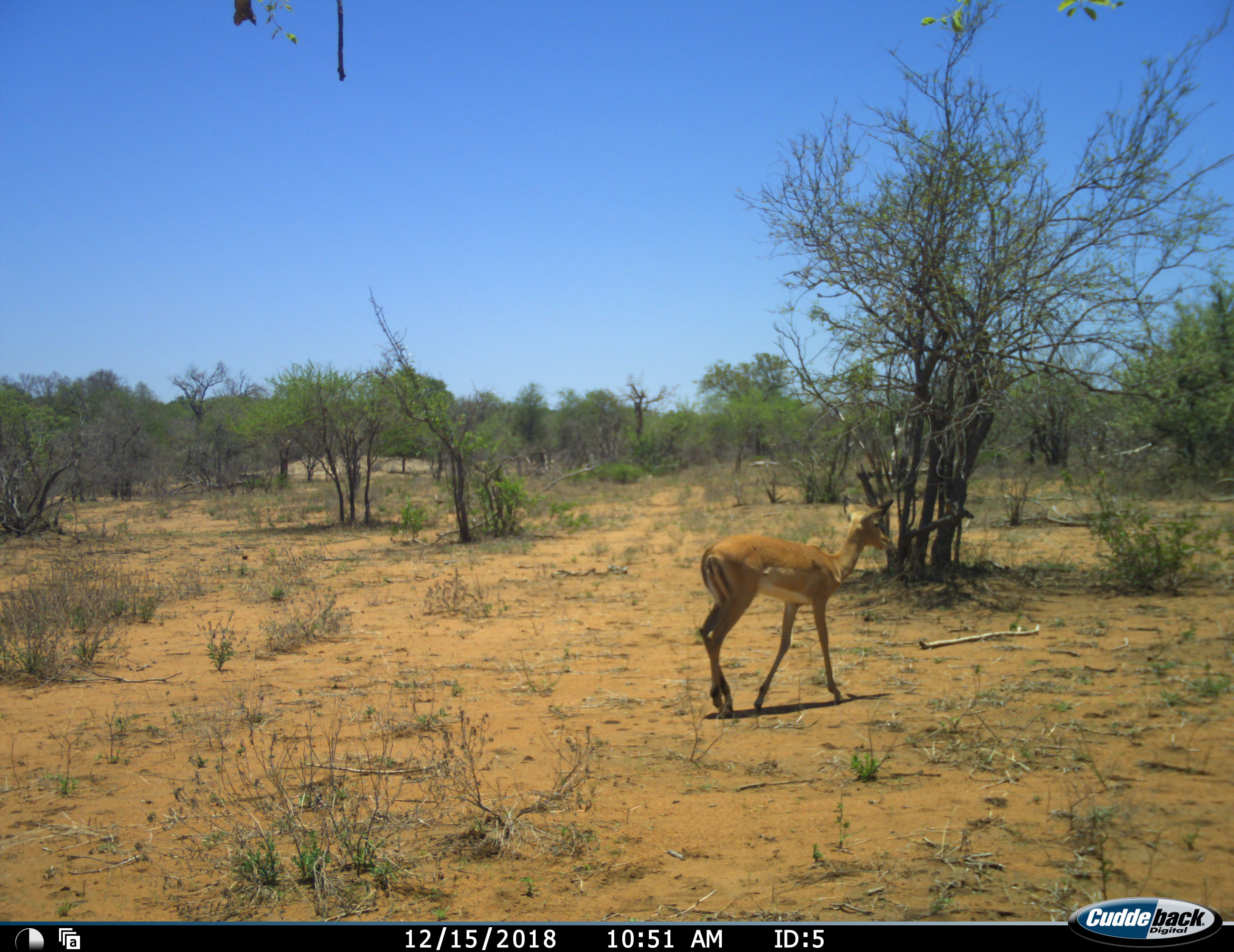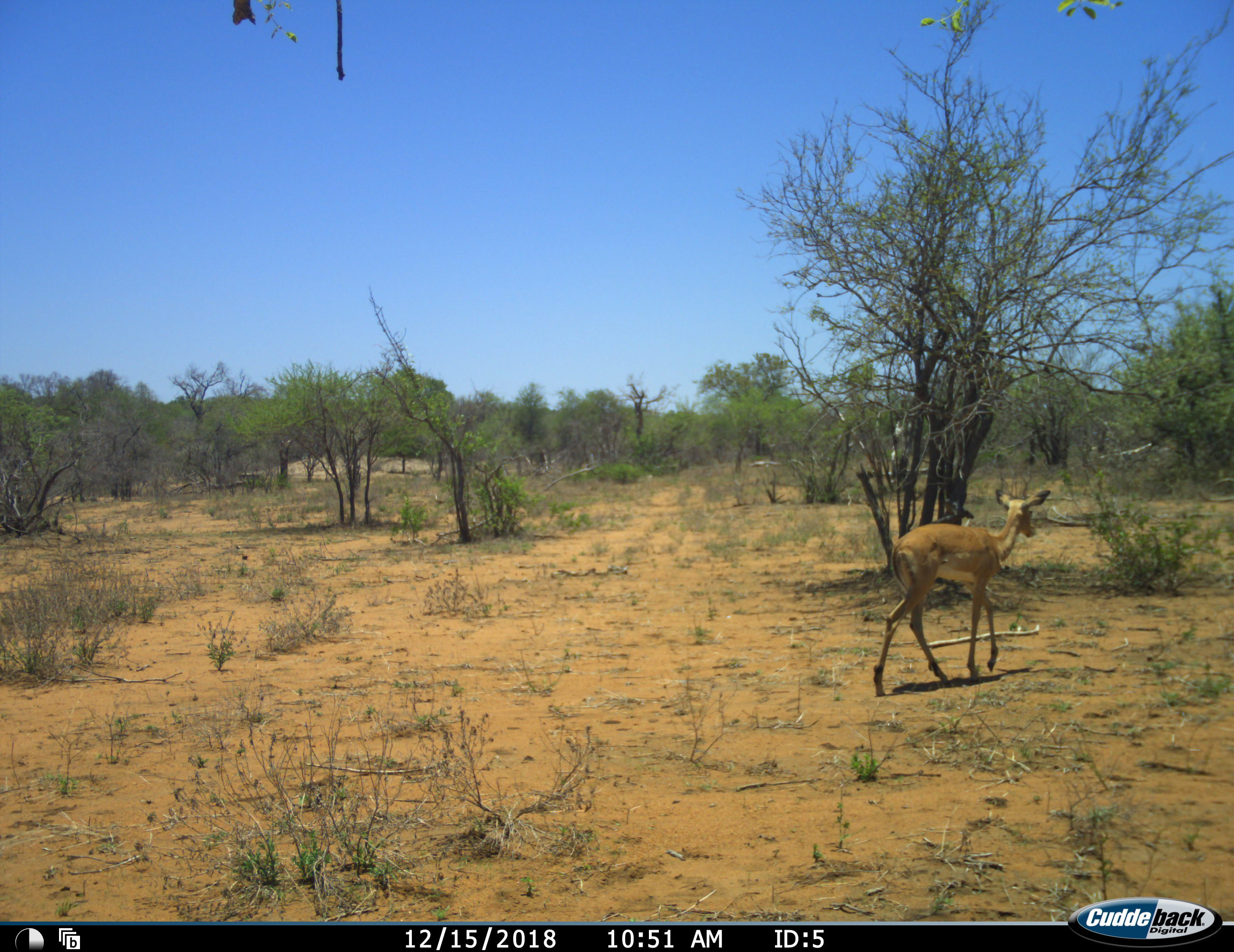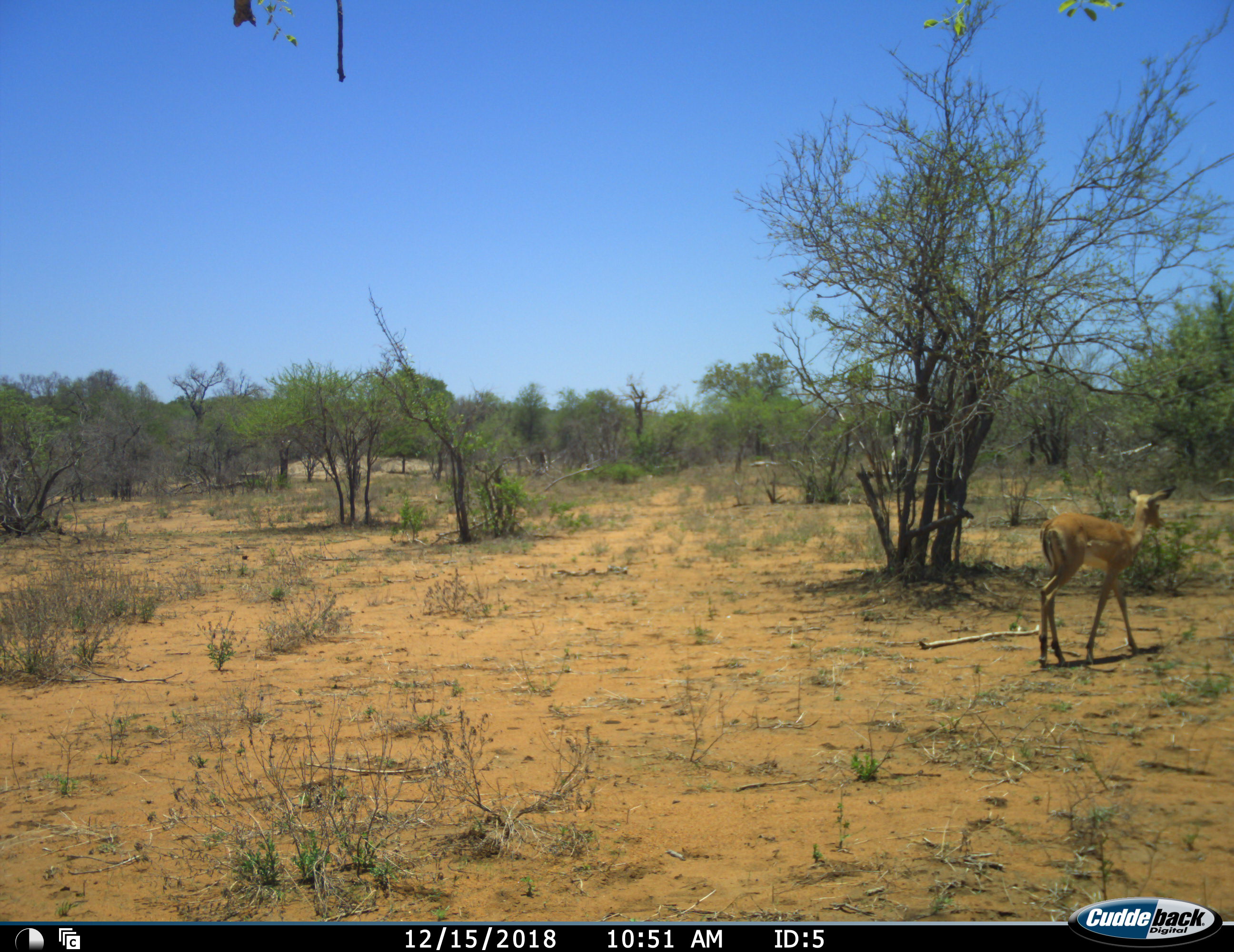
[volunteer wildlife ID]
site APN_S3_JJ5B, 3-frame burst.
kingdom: Animalia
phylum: Chordata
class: Mammalia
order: Artiodactyla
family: Bovidae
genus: Aepyceros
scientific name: Aepyceros melampus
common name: impala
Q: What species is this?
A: Impala (Aepyceros melampus).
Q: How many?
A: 1.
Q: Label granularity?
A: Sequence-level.